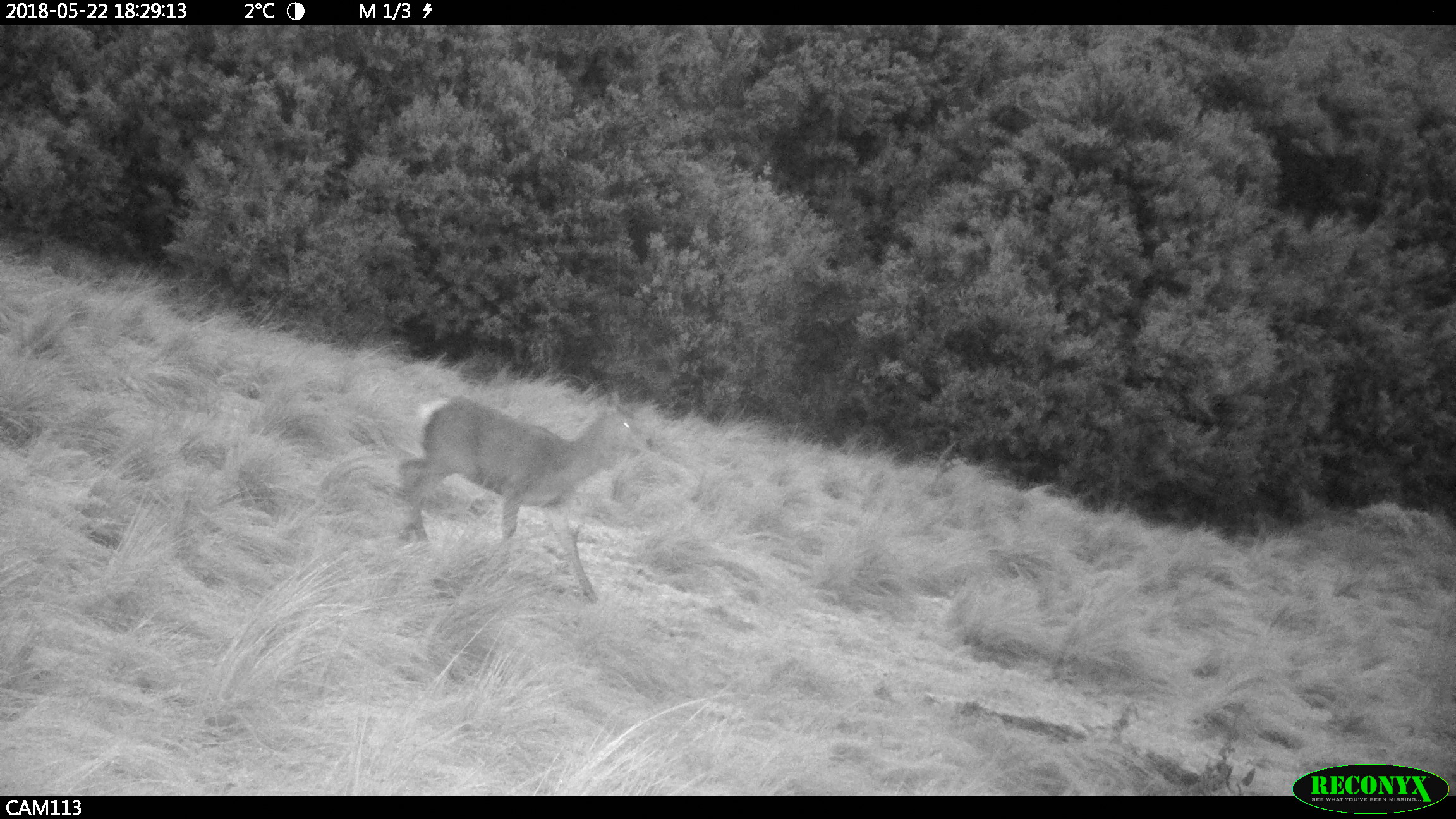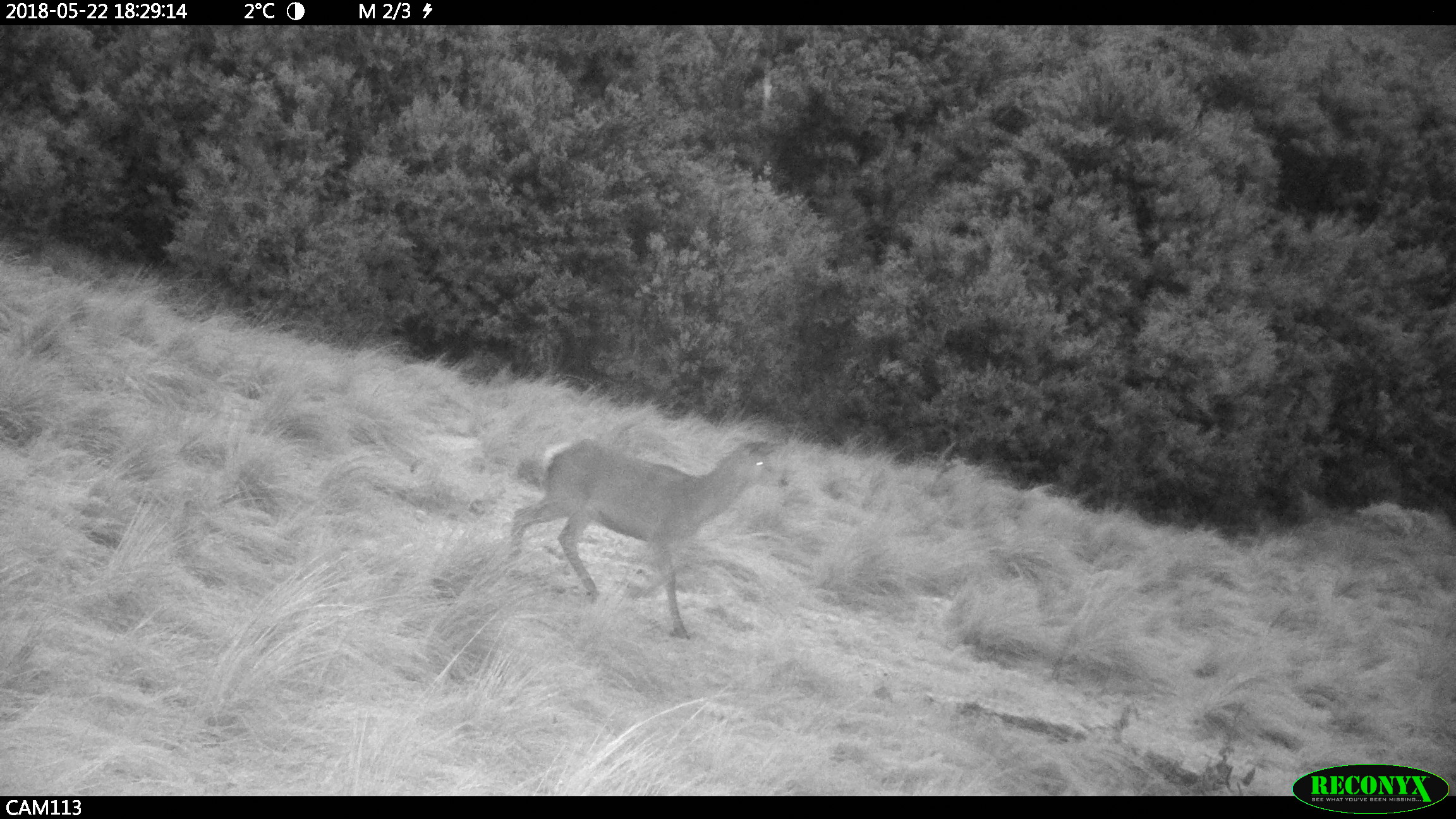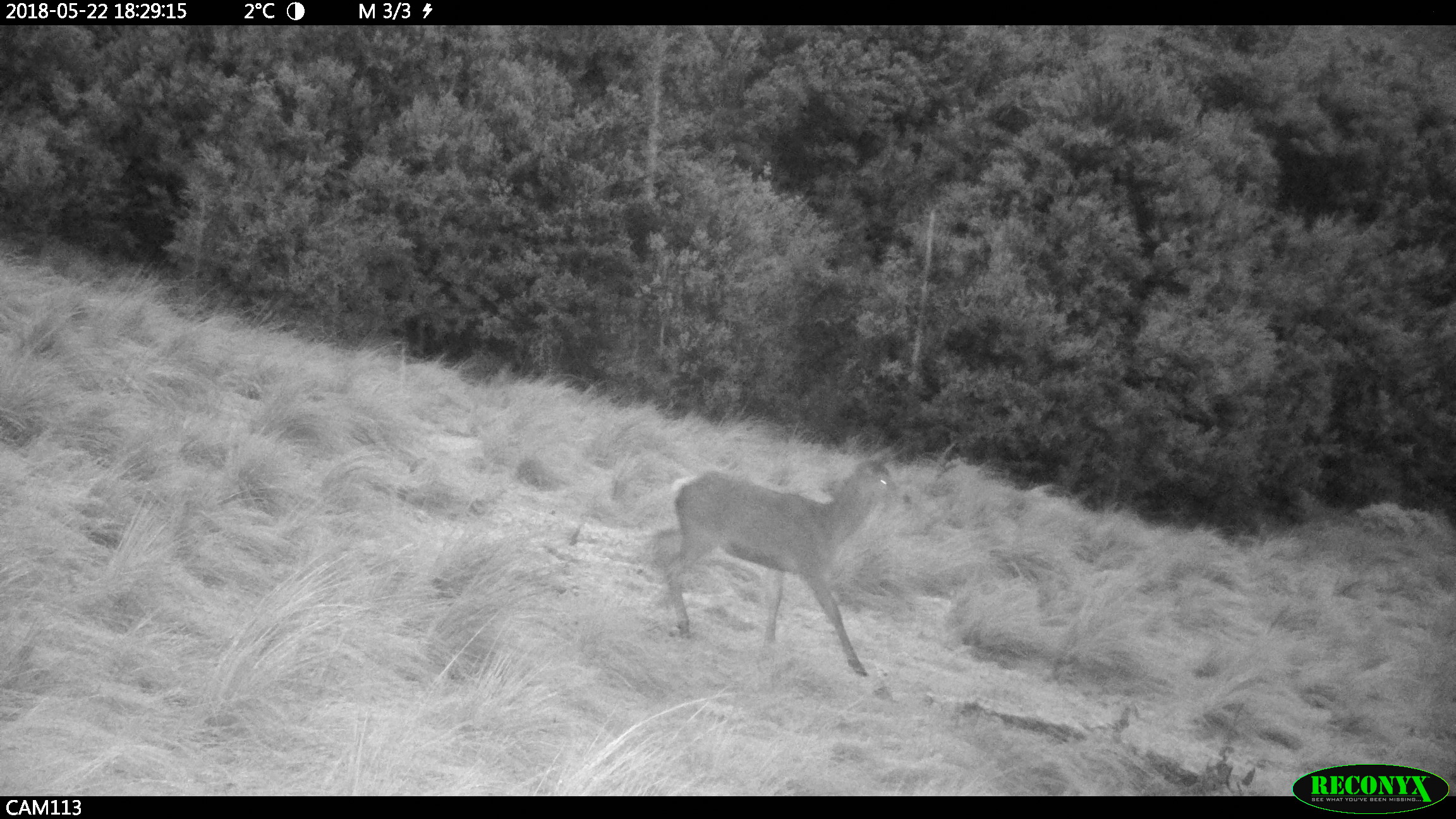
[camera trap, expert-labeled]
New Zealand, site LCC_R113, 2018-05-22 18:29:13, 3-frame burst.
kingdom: Animalia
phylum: Chordata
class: Mammalia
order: Artiodactyla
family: Cervidae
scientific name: Cervidae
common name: deer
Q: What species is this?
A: Deer (Cervidae).